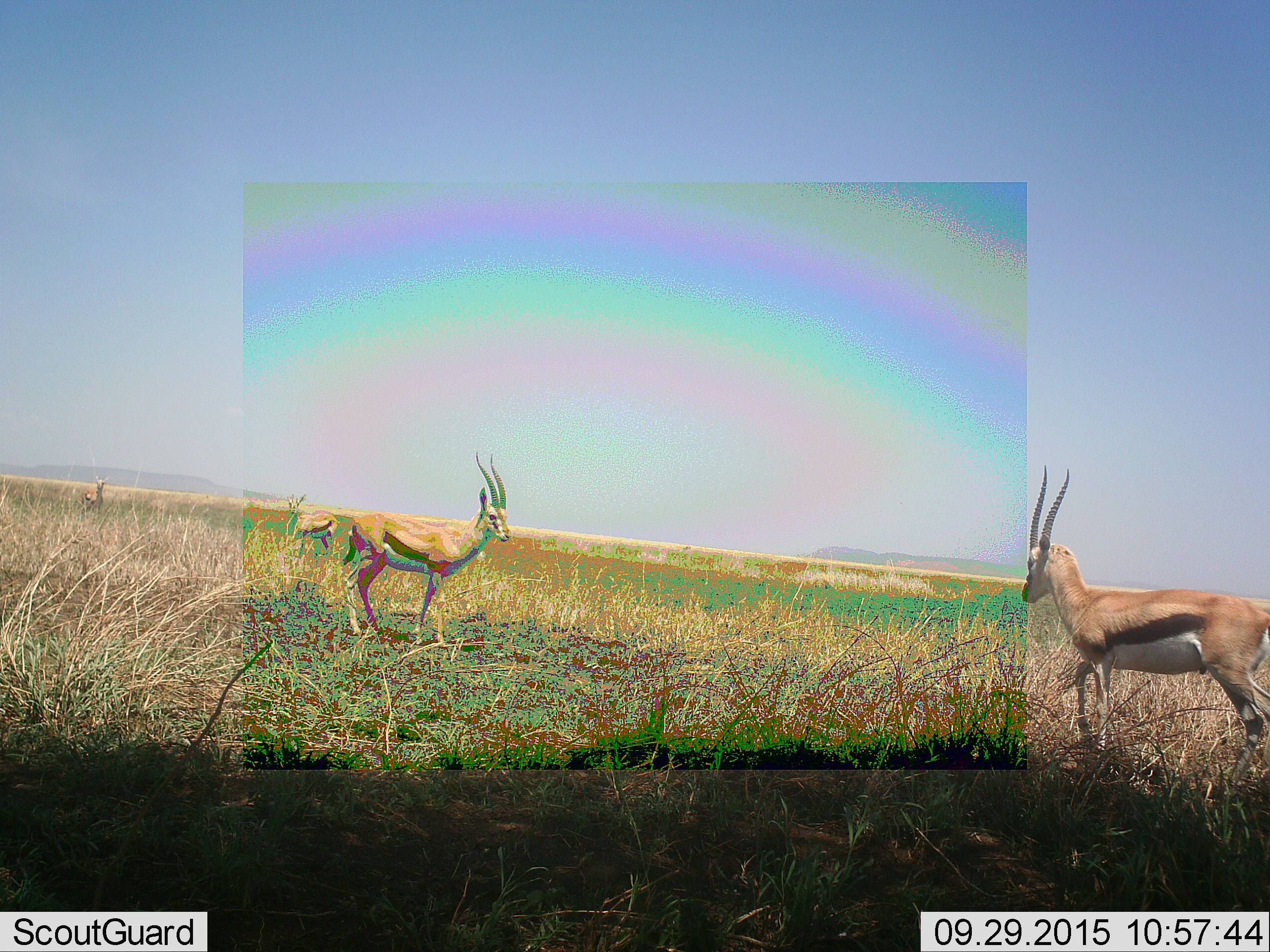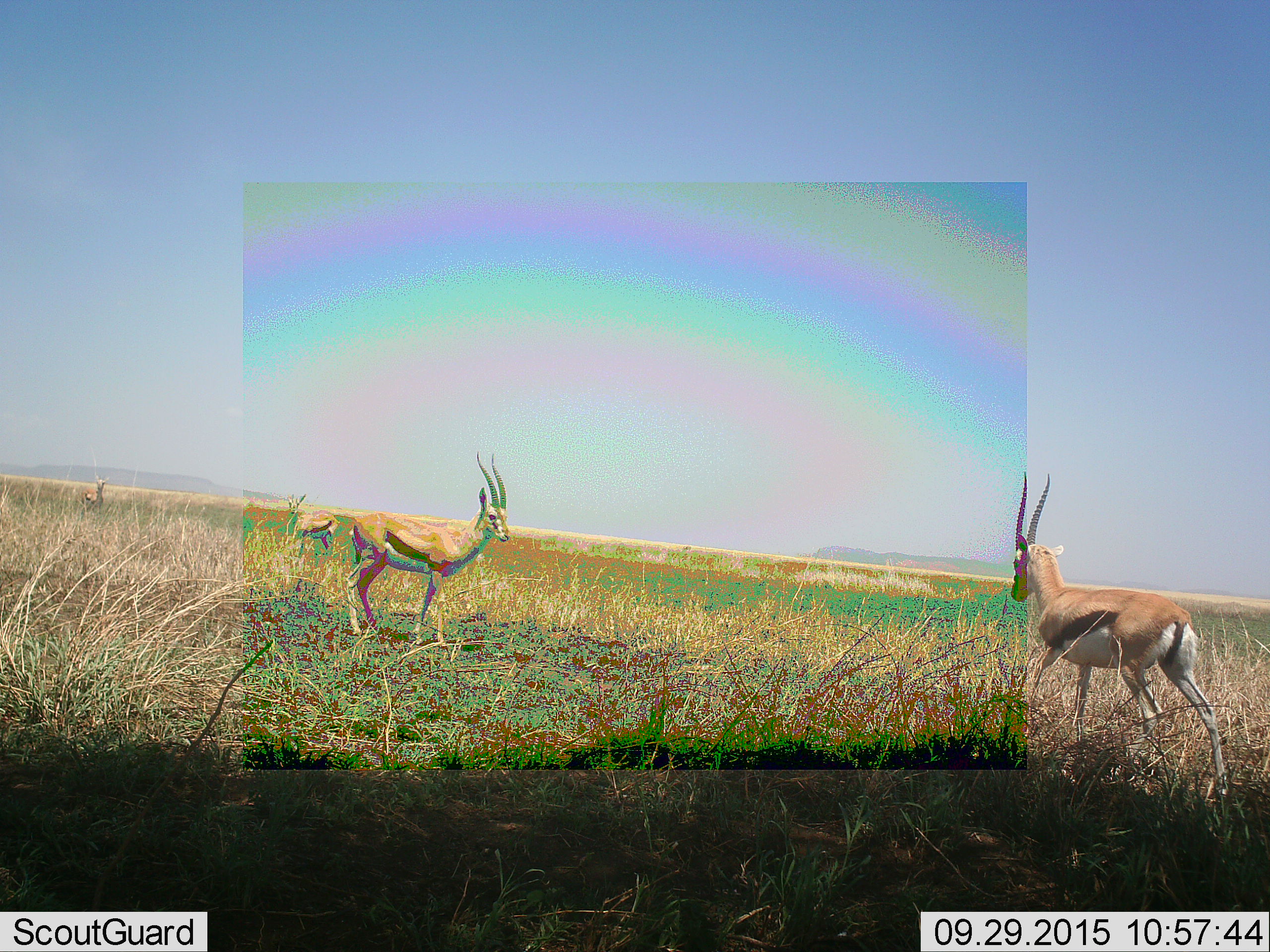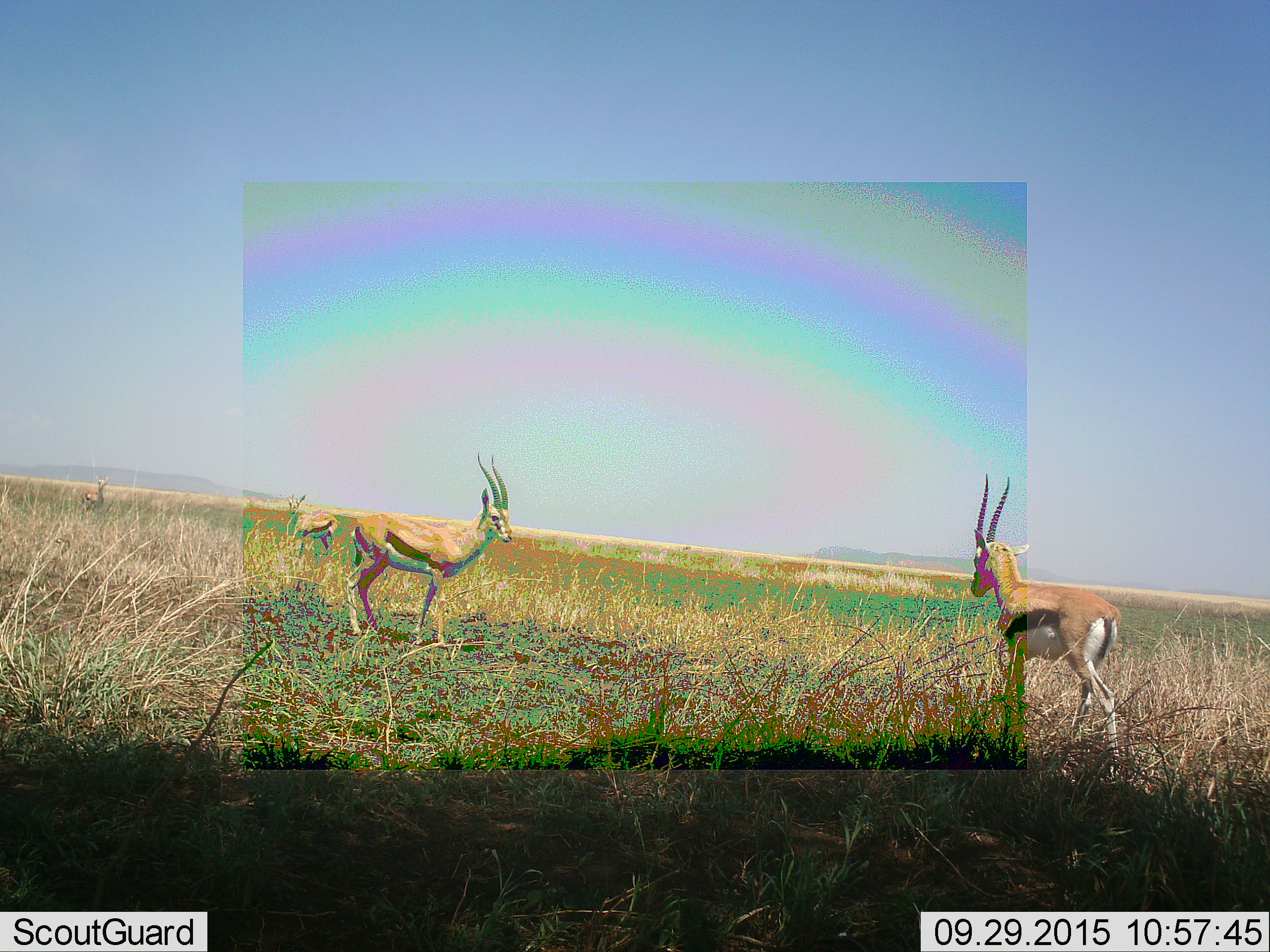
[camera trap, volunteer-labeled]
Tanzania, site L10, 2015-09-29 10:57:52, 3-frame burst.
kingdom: Animalia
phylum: Chordata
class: Mammalia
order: Artiodactyla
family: Bovidae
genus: Eudorcas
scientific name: Eudorcas thomsonii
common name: thomson's gazelle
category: gazellethomsons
Gazellethomsons (thomson's gazelle) (Eudorcas thomsonii), count 4. Behavior (volunteer vote fractions): standing 89%, resting 0%, moving 56%, interacting 11%. Young present (vote fraction): 0%. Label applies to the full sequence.